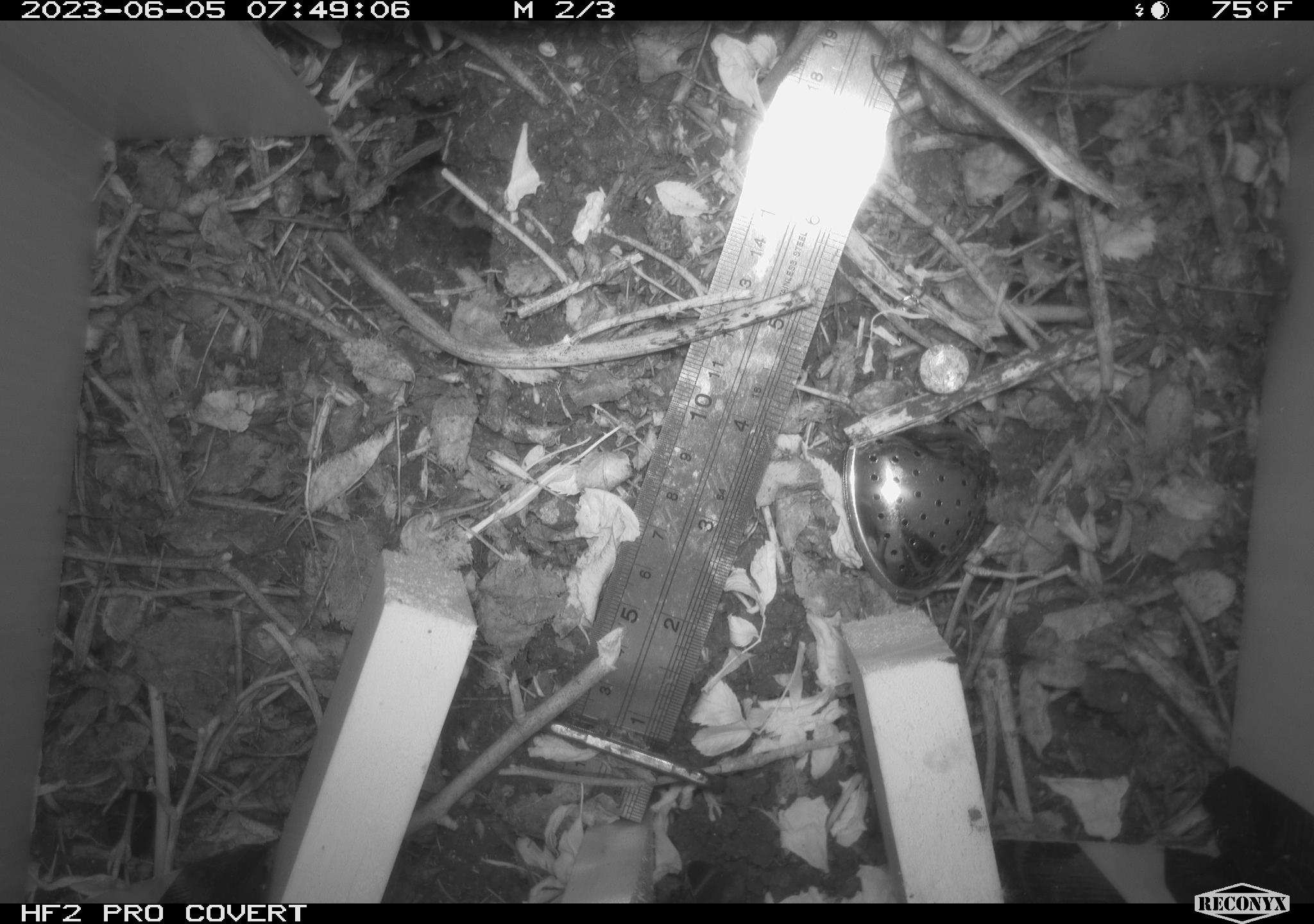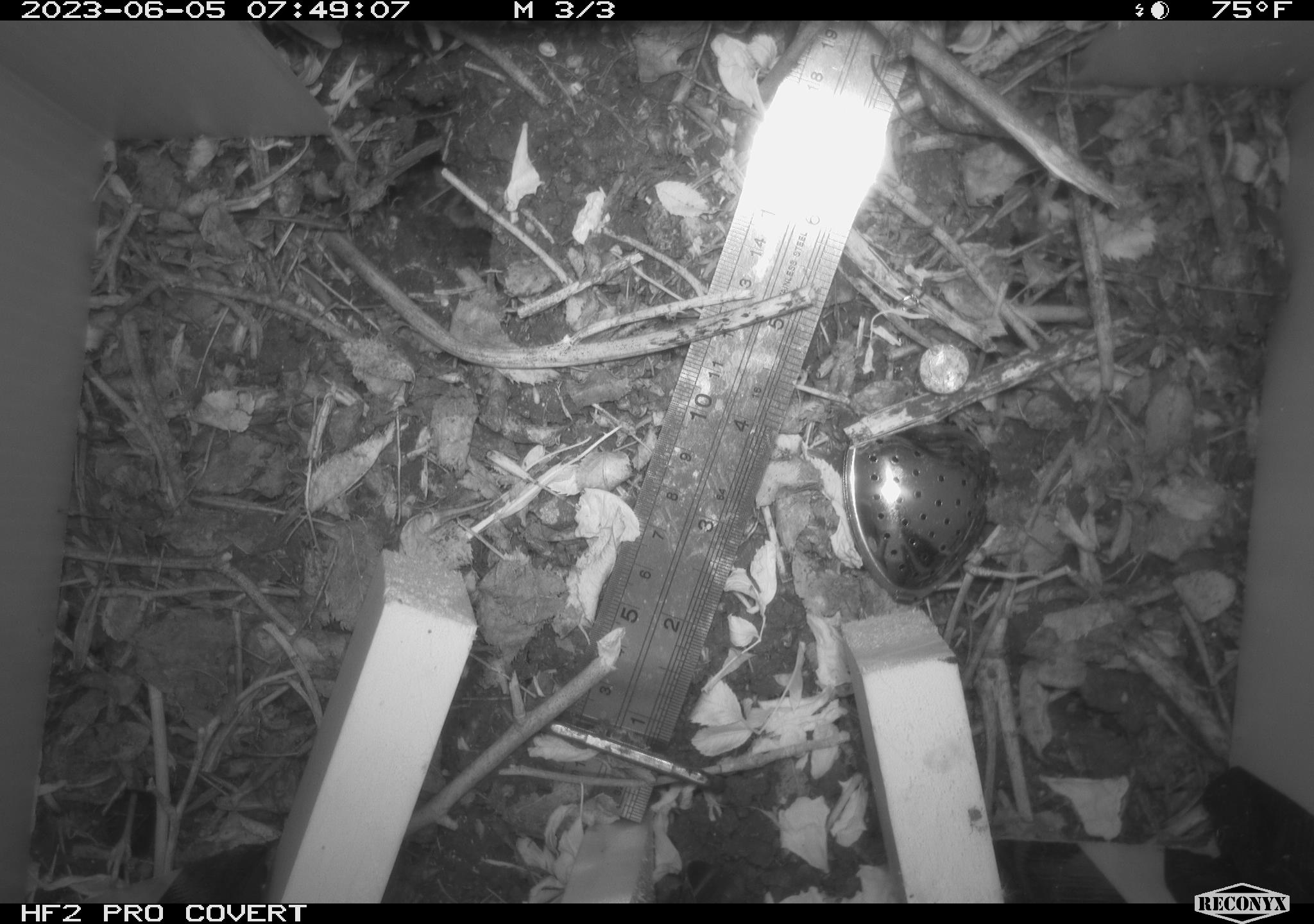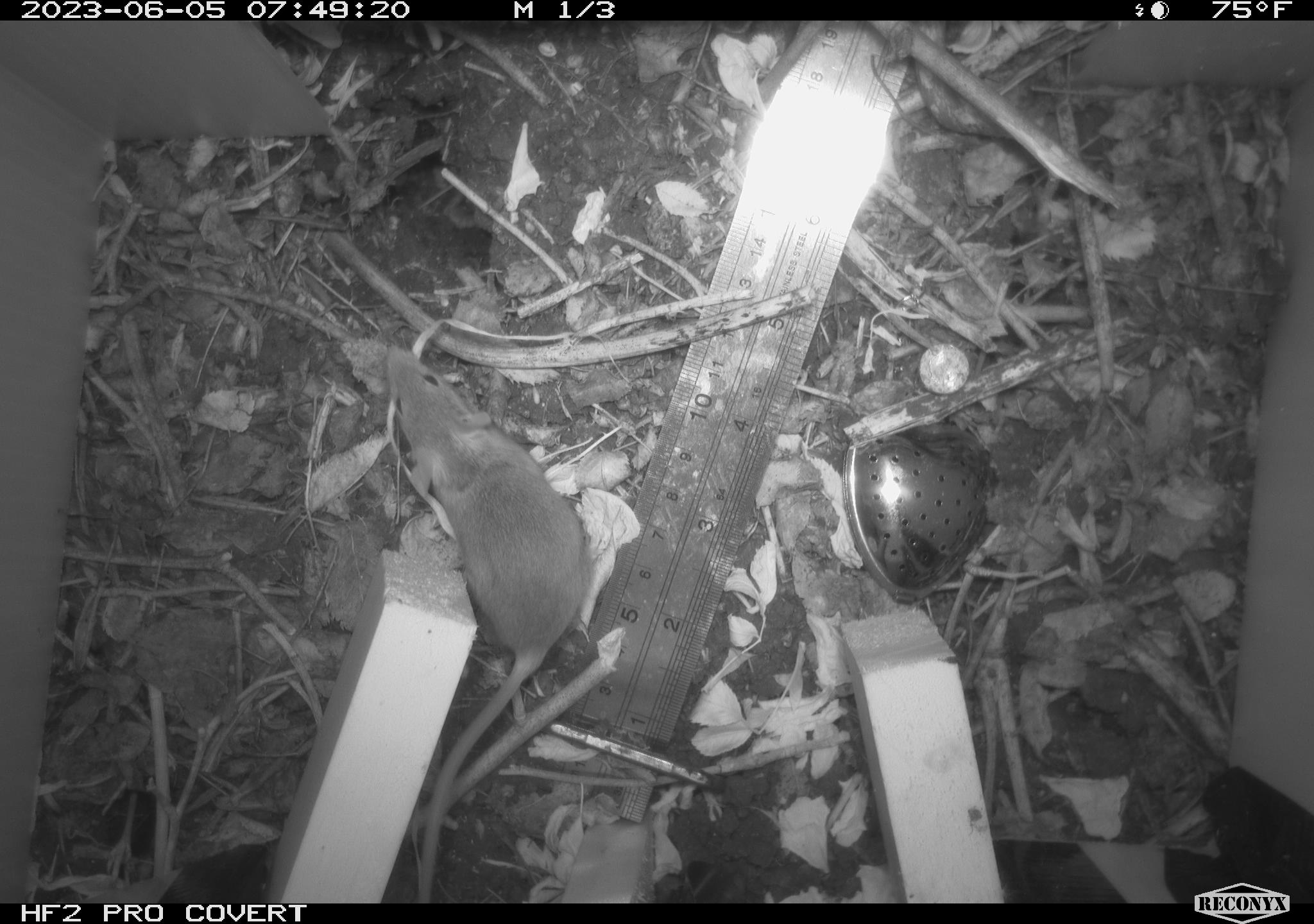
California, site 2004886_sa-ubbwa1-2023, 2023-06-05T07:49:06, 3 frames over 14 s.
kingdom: Animalia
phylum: Chordata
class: Mammalia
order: Rodentia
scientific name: Rodentia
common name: rodent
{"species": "rodent (Rodentia)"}